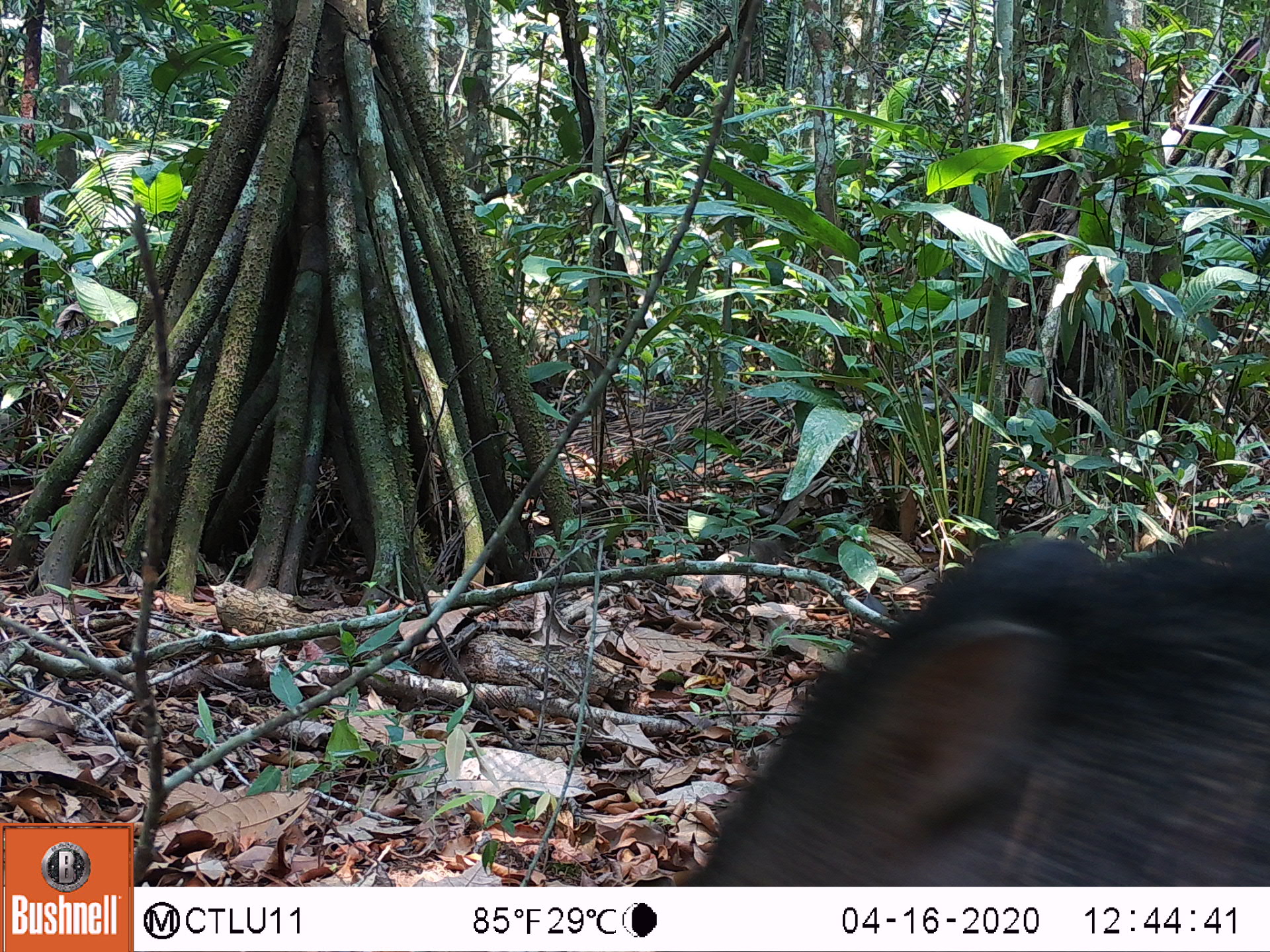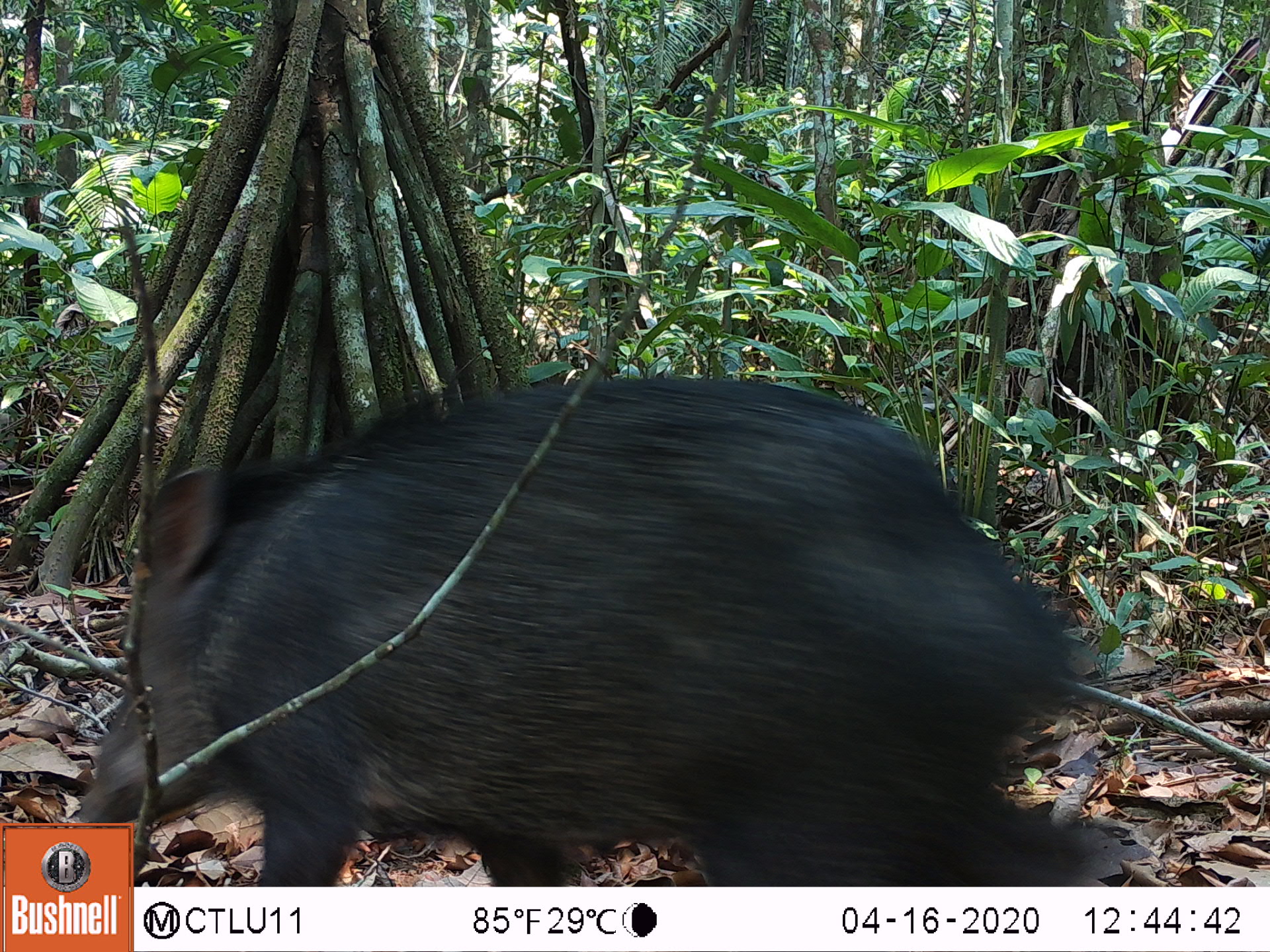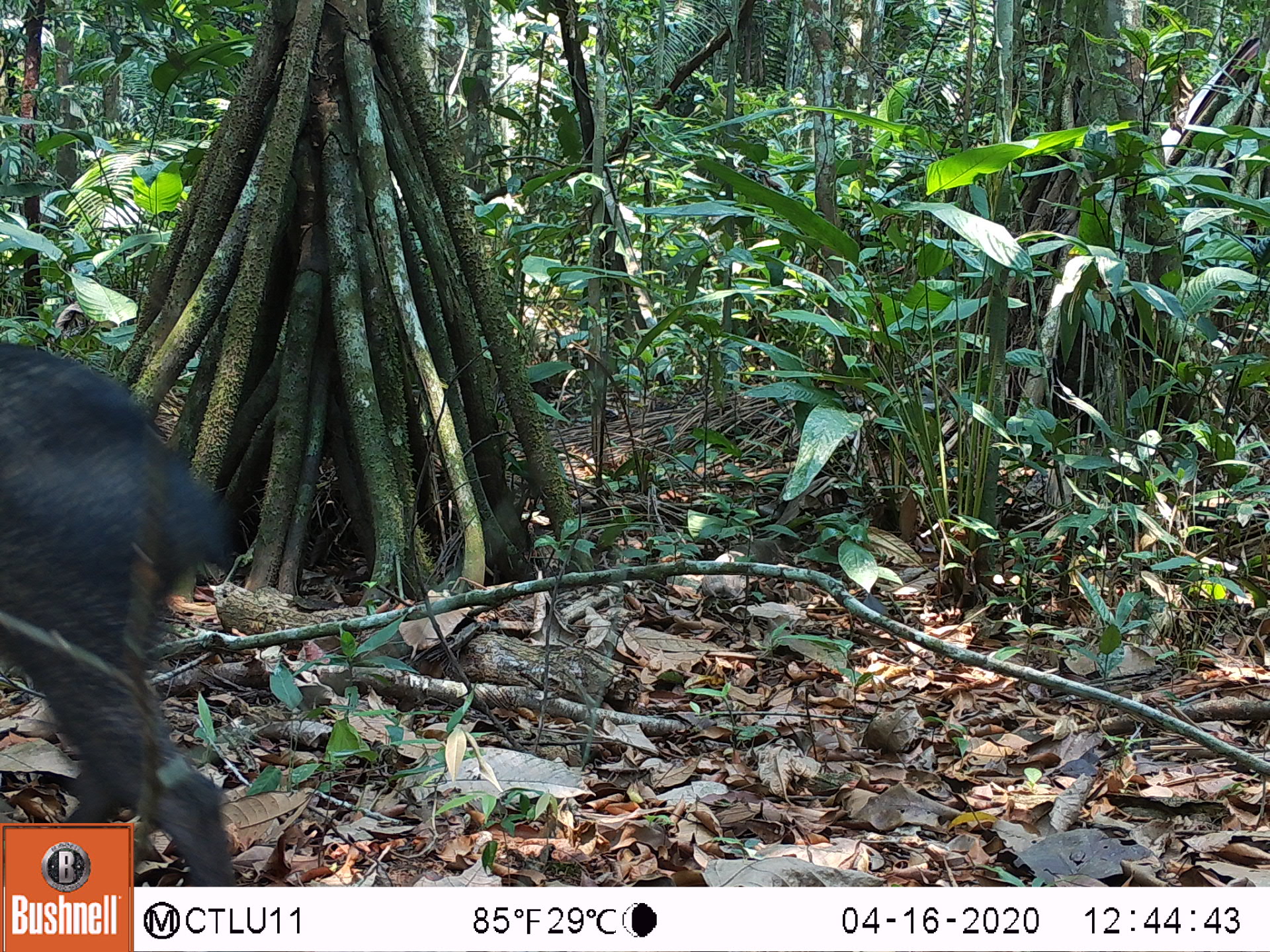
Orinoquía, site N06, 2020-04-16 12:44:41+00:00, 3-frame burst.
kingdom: Animalia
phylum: Chordata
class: Mammalia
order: Artiodactyla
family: Tayassuidae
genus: Pecari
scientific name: Pecari tajacu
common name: collared peccary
Collared peccary (Pecari tajacu).